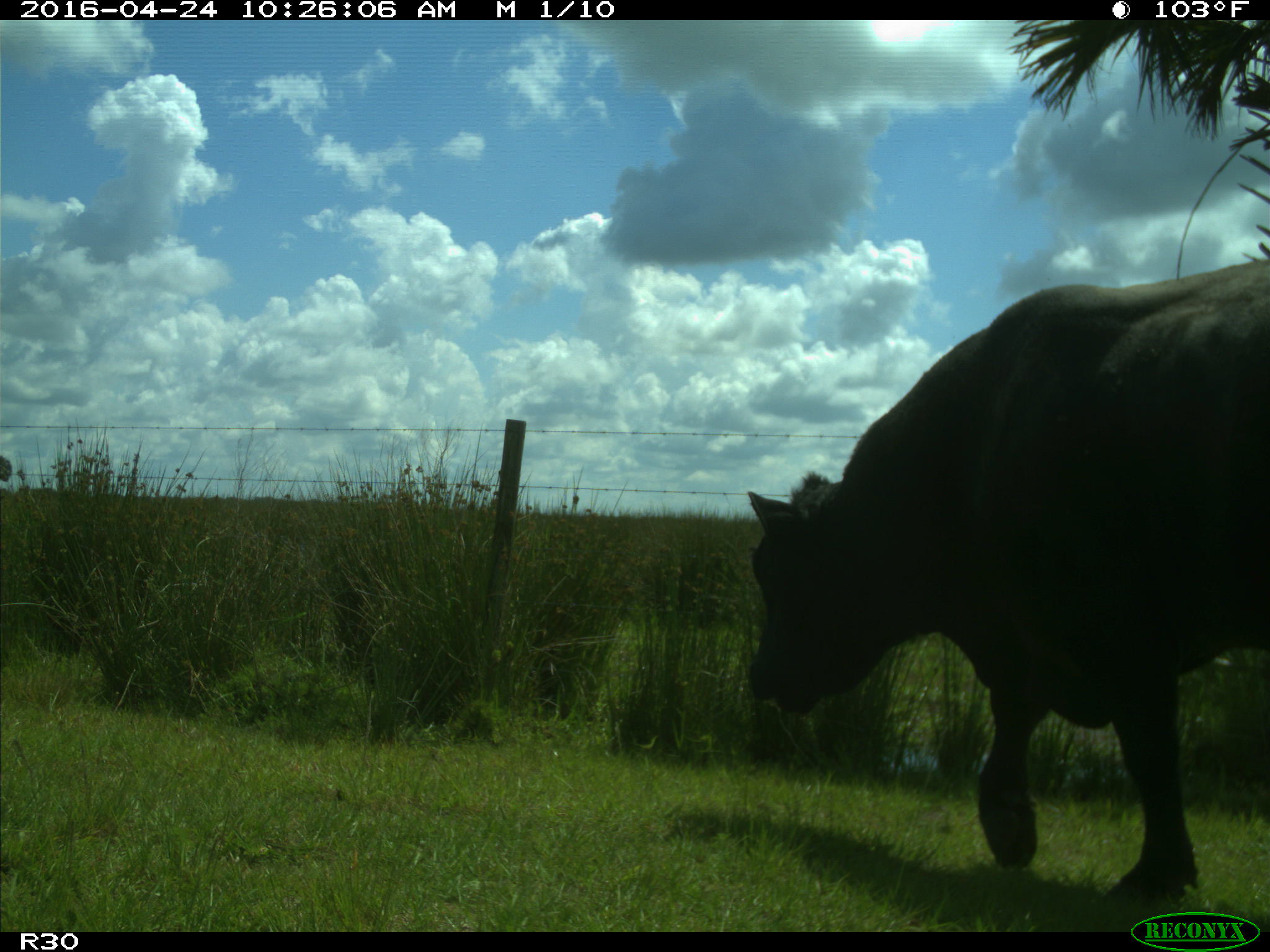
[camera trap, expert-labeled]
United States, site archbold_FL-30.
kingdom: Animalia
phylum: Chordata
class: Mammalia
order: Artiodactyla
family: Bovidae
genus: Bos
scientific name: Bos taurus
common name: domestic cow